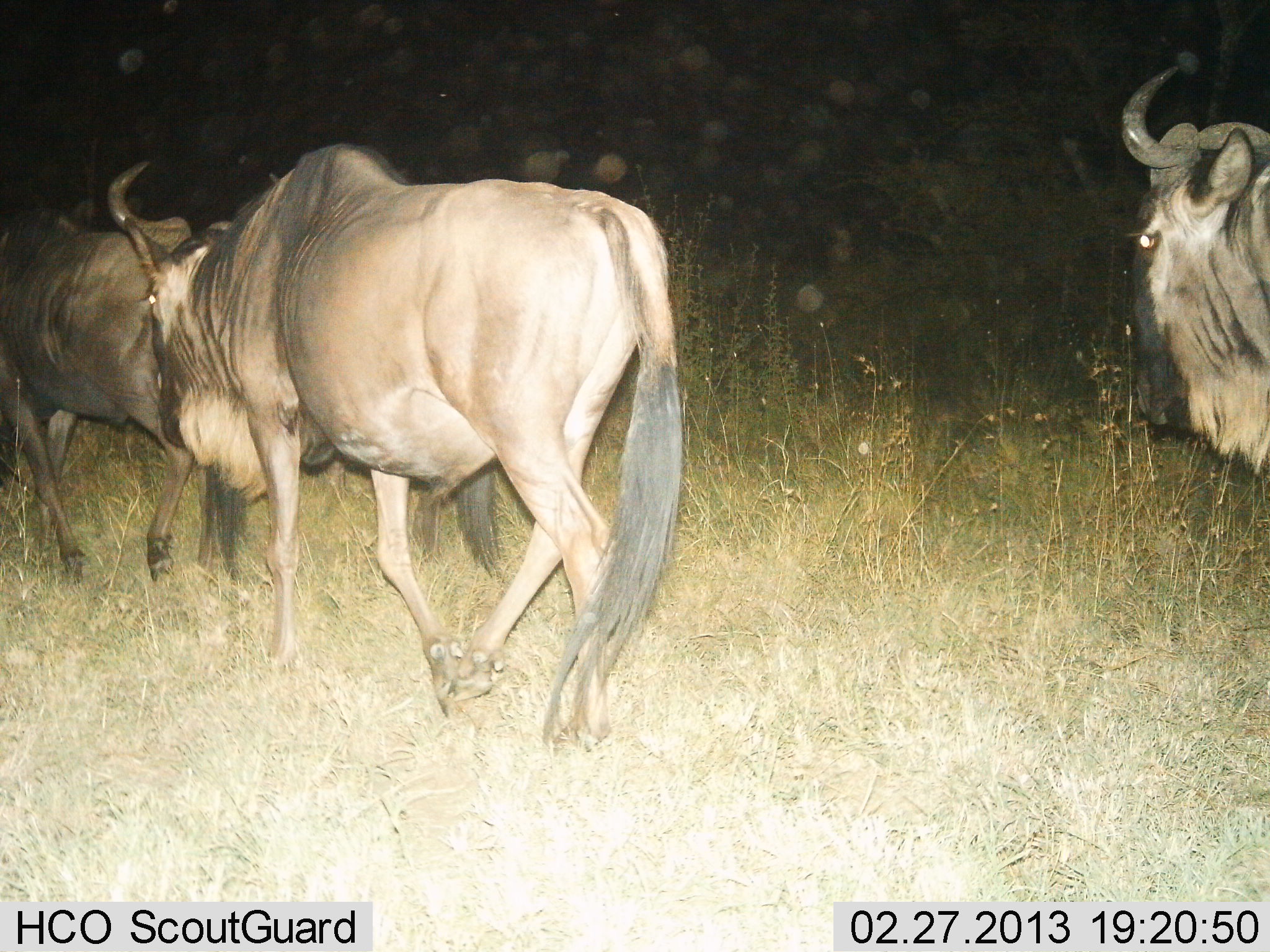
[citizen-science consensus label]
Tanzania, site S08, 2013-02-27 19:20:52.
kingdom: Animalia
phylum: Chordata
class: Mammalia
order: Artiodactyla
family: Bovidae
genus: Connochaetes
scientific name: Connochaetes taurinus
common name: blue wildebeest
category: wildebeest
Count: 3.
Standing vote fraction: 0%.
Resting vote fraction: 0%.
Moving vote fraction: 97%.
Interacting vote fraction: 3%.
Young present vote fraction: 0%.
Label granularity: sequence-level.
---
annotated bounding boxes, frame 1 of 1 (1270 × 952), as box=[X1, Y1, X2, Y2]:
animal: box=[107, 142, 691, 761]; box=[0, 200, 192, 585]; box=[1119, 66, 1270, 495]